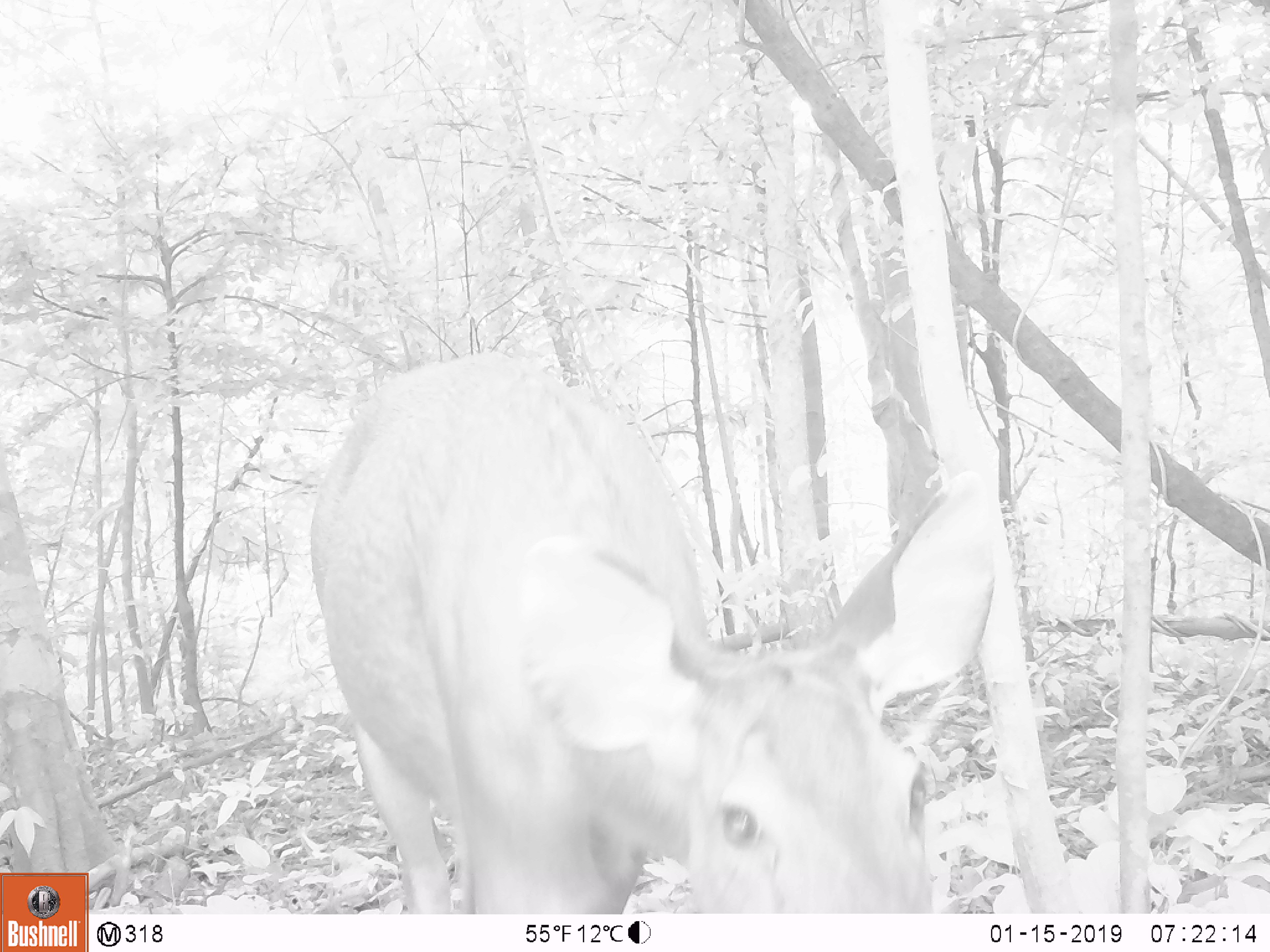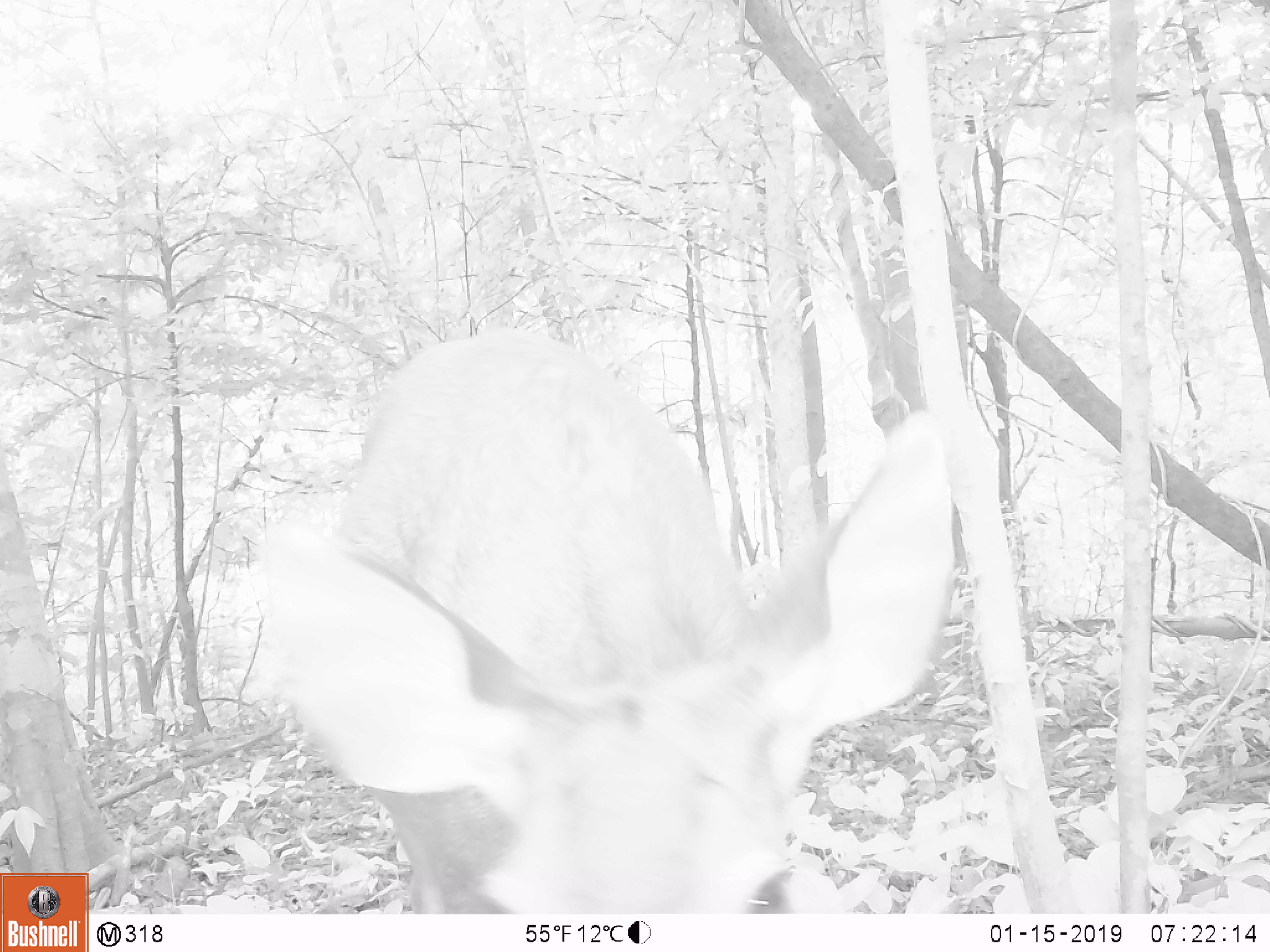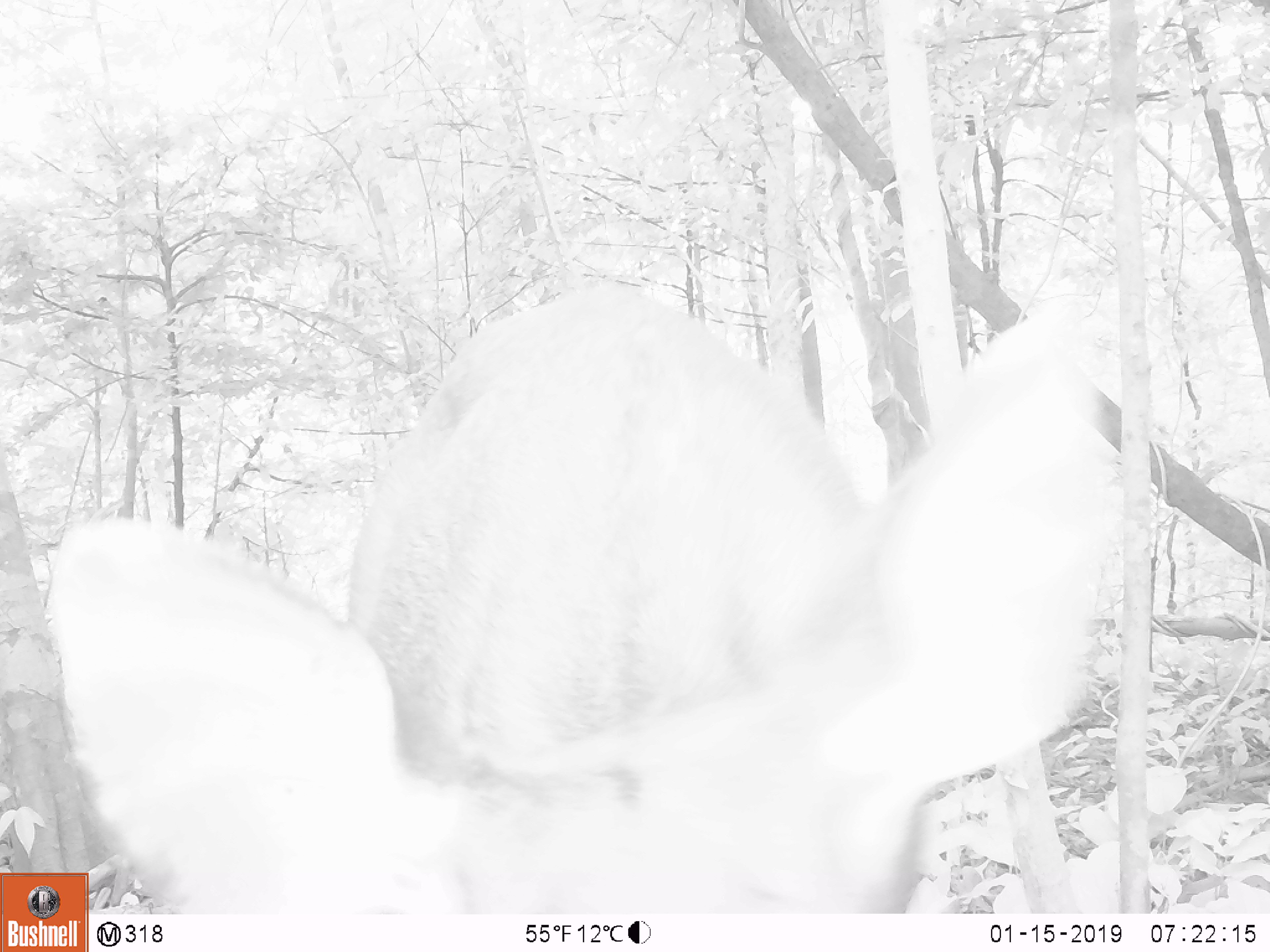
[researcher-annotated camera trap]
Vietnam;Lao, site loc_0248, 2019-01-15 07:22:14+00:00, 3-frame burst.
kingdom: Animalia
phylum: Chordata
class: Mammalia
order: Artiodactyla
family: Cervidae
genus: Rusa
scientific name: Rusa unicolor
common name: sambar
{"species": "sambar (Rusa unicolor)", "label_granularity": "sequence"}